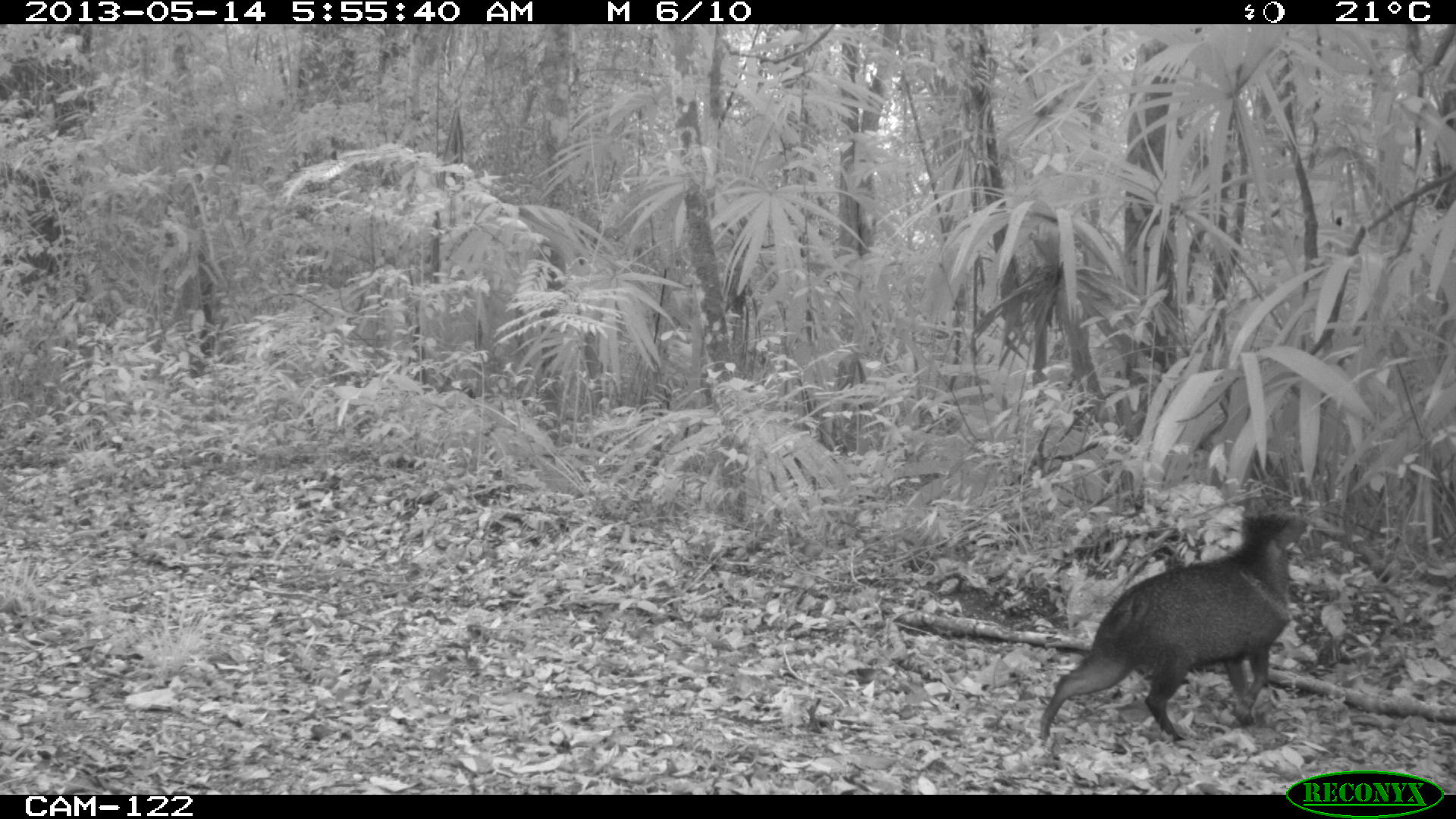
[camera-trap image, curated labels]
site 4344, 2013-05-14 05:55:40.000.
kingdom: Animalia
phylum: Chordata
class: Mammalia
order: Artiodactyla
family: Tayassuidae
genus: Pecari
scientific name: Pecari tajacu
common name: collared peccary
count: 2